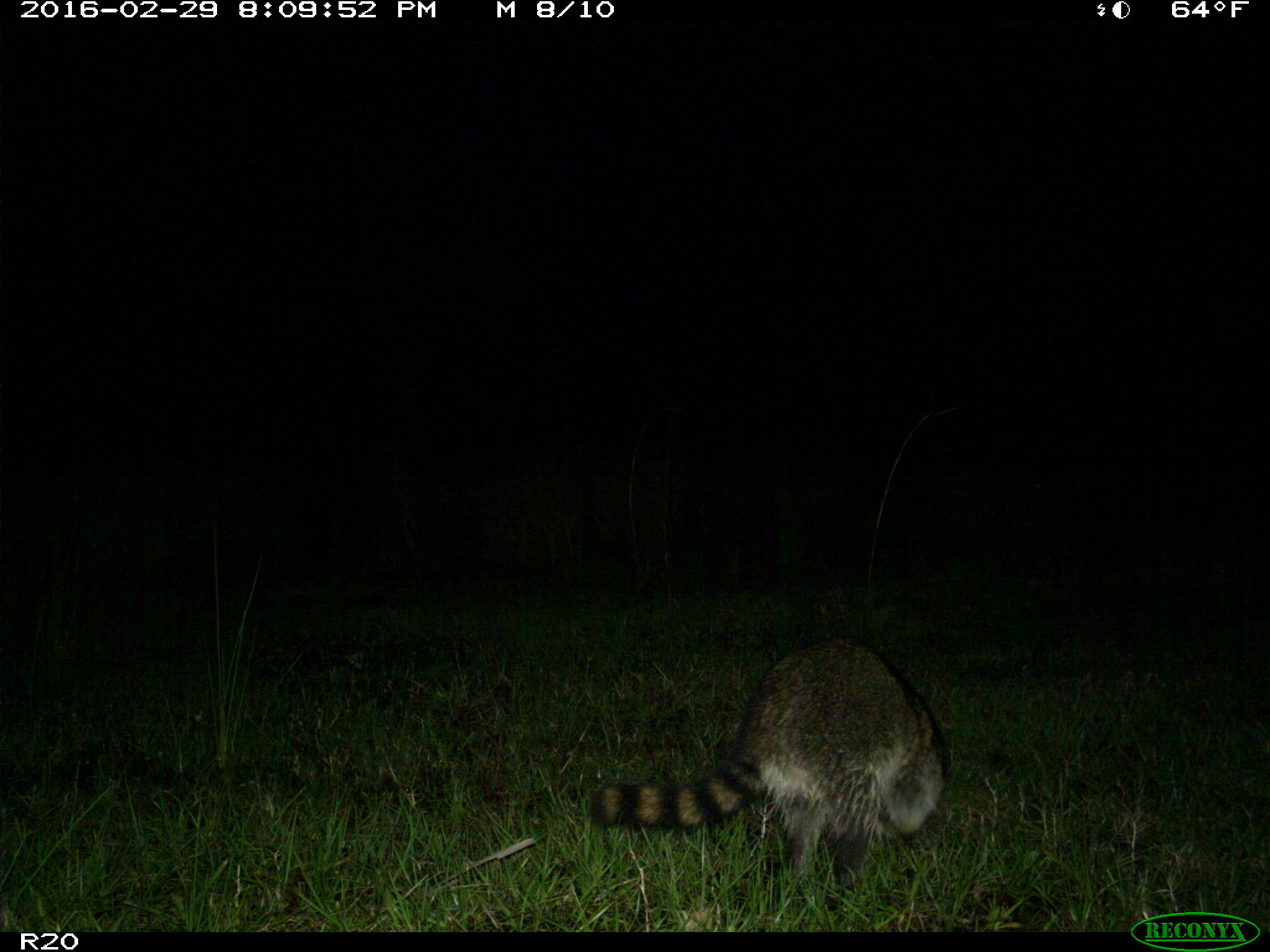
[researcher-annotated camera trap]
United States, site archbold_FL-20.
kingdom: Animalia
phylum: Chordata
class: Mammalia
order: Carnivora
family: Procyonidae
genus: Procyon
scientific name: Procyon lotor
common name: common raccoon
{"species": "Procyon lotor (common raccoon)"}